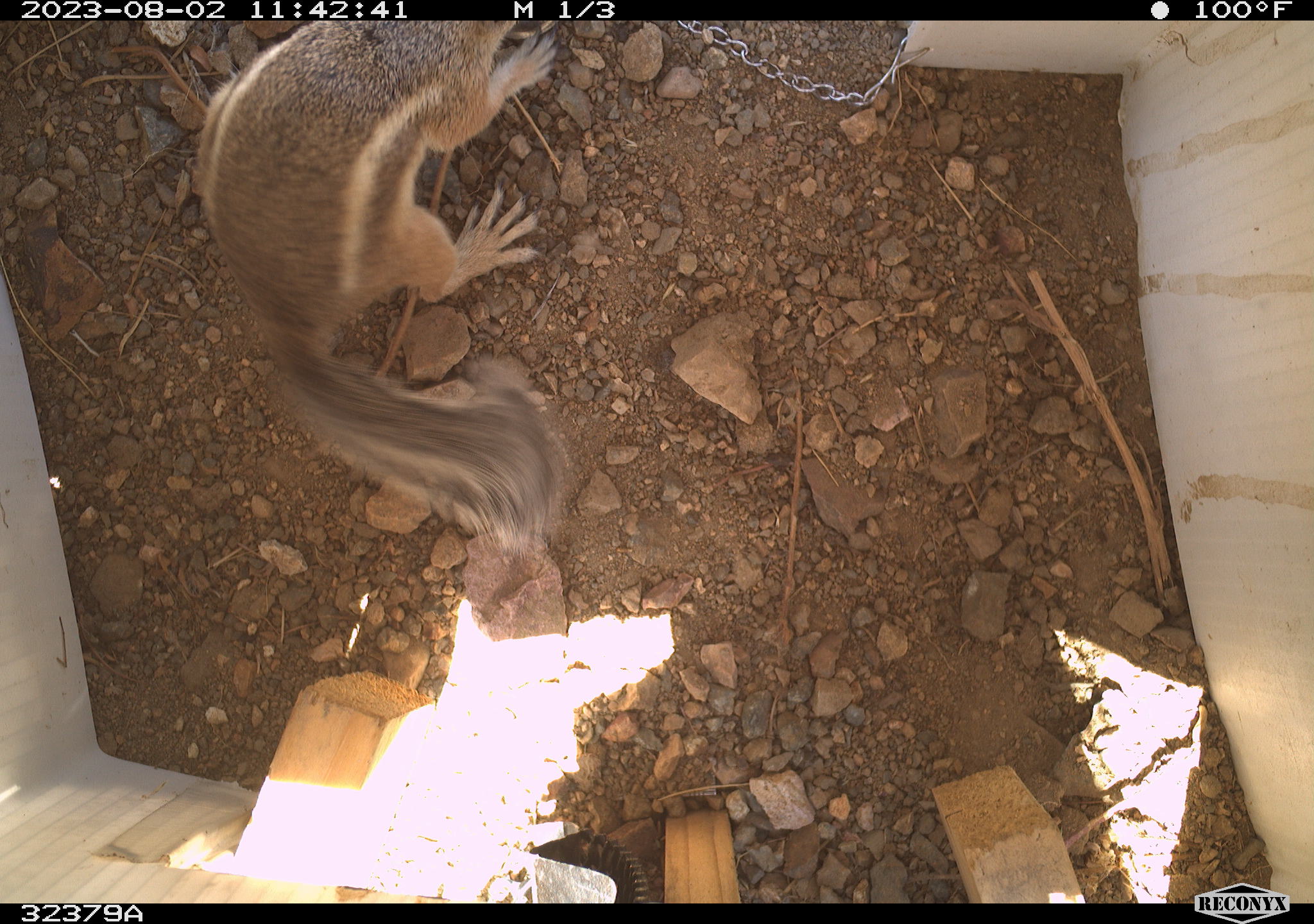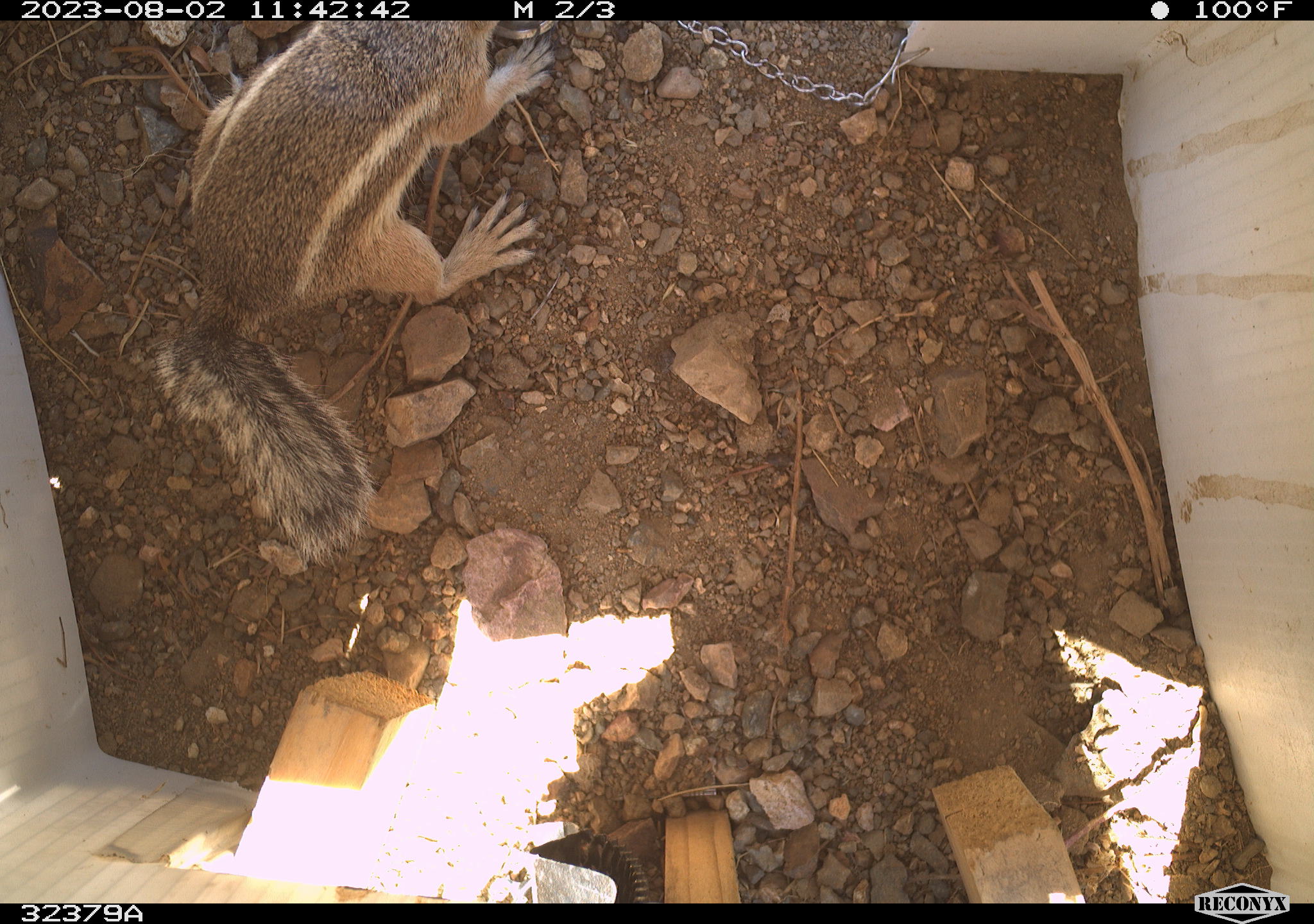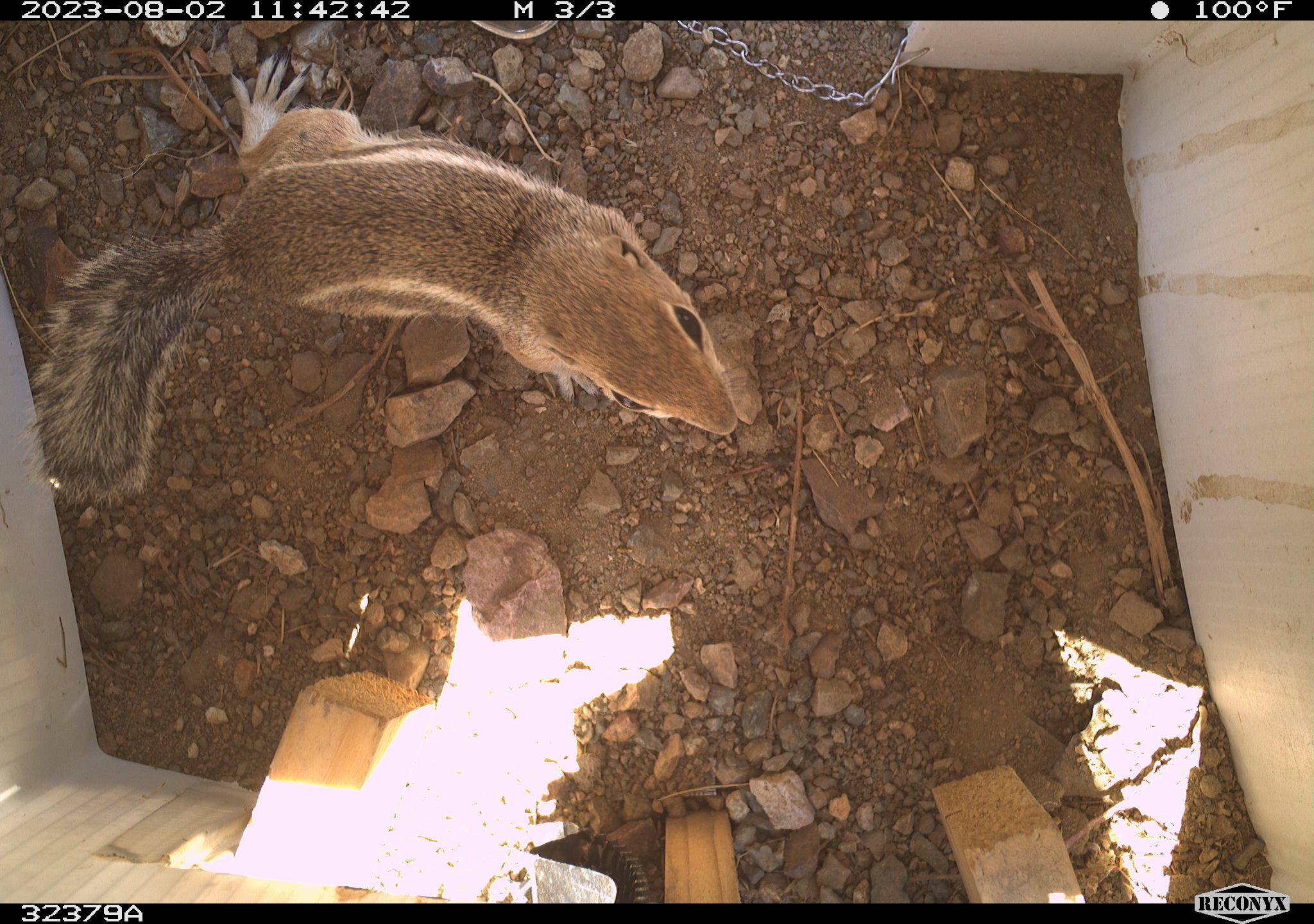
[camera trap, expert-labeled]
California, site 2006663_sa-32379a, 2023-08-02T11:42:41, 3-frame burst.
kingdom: Animalia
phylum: Chordata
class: Mammalia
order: Rodentia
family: Sciuridae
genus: Ammospermophilus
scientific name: Ammospermophilus leucurus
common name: white-tailed antelope squirrel